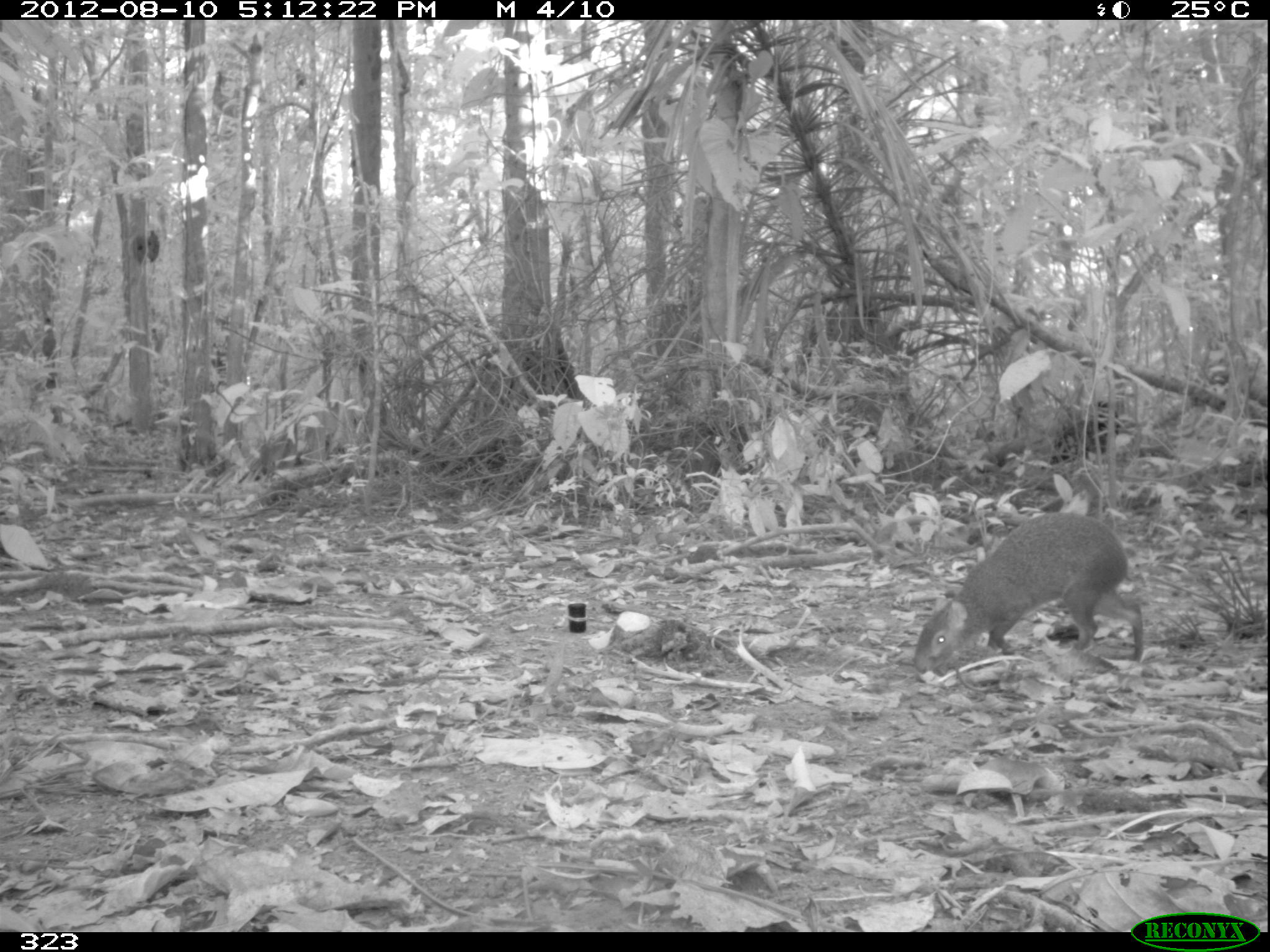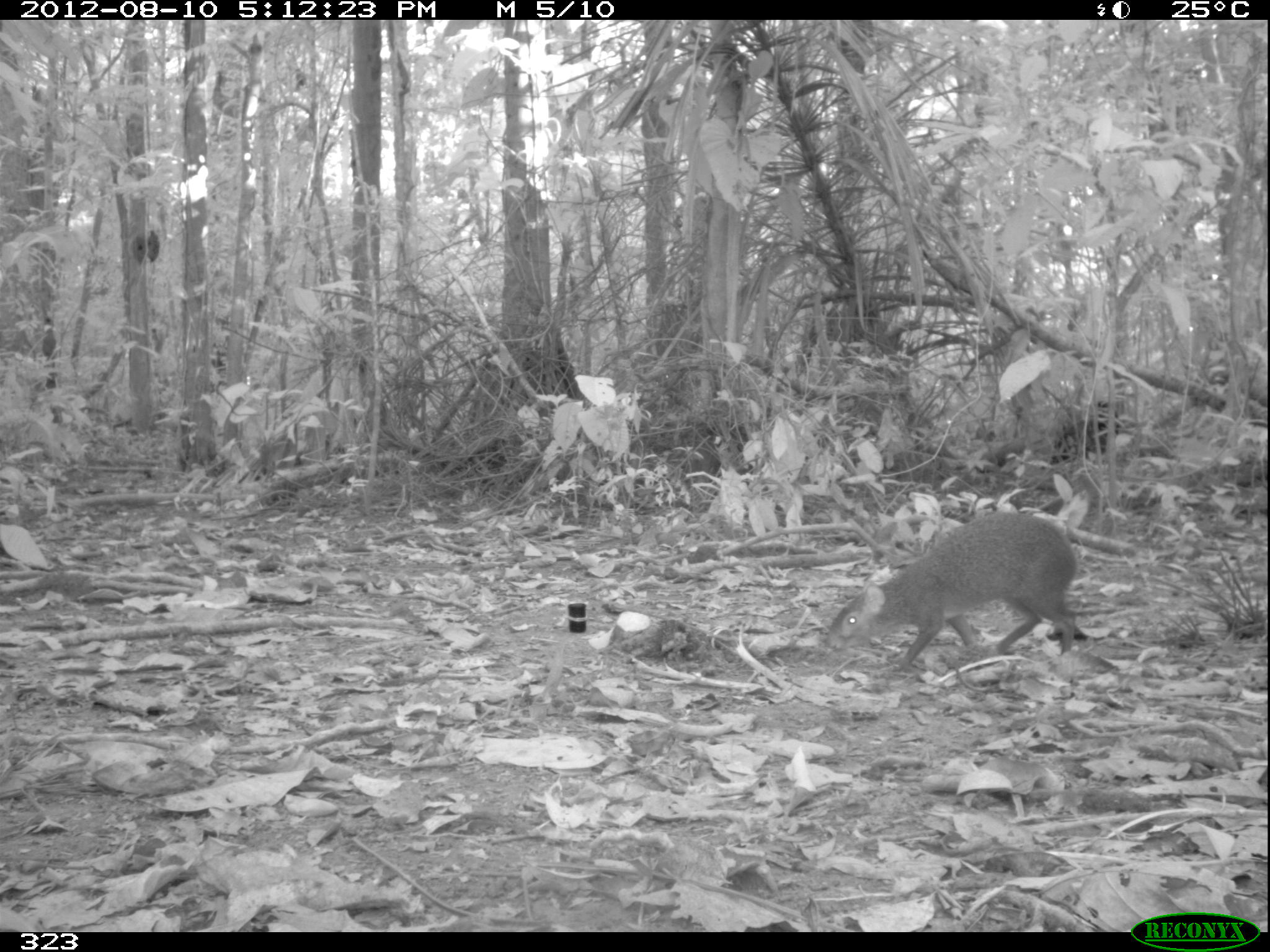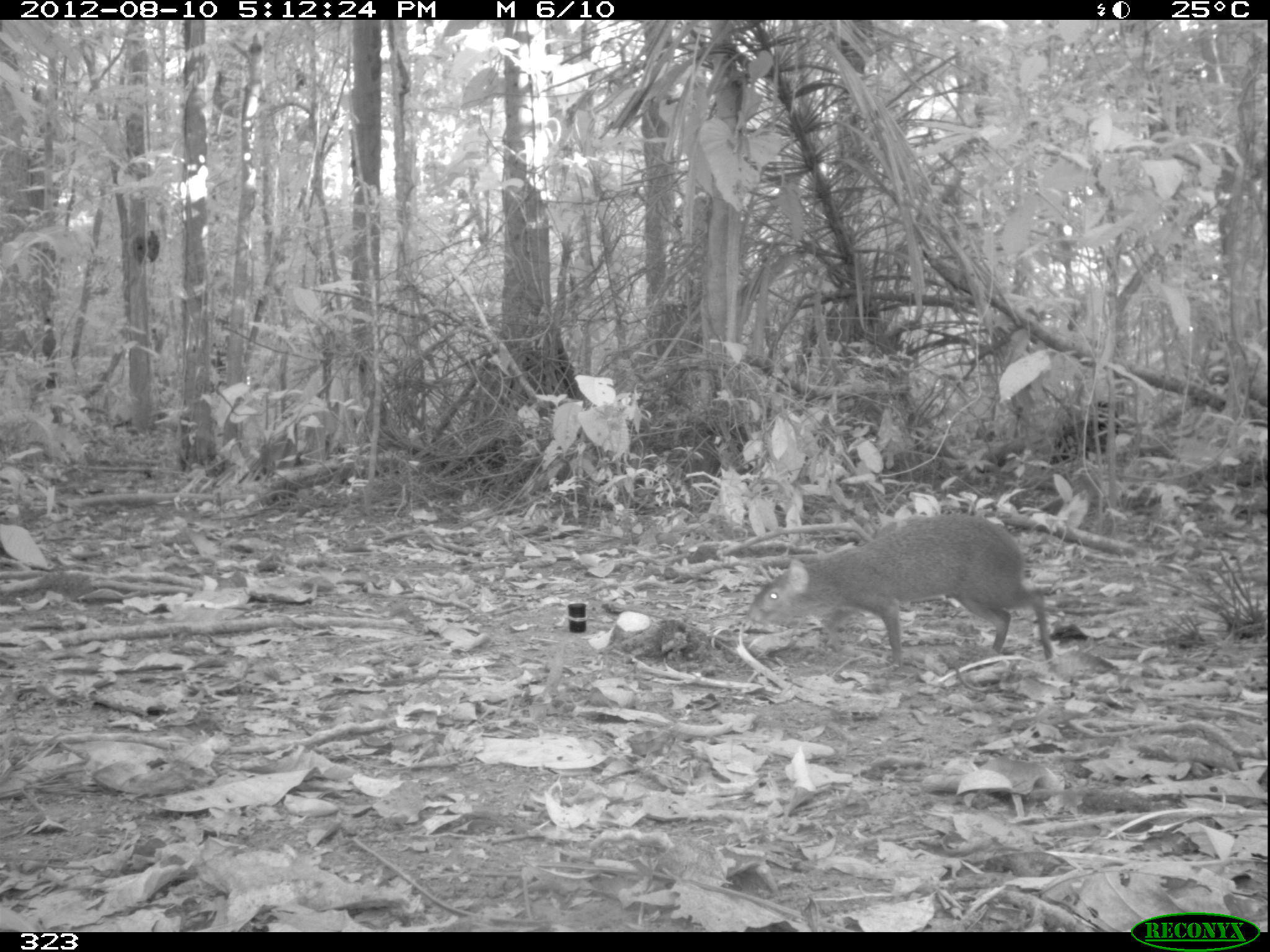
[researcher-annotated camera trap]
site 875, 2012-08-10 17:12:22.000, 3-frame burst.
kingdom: Animalia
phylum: Chordata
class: Mammalia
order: Rodentia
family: Dasyproctidae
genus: Dasyprocta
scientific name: Dasyprocta punctata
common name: central american agouti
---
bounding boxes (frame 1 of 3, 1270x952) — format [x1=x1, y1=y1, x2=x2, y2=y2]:
dasyprocta punctata: [x1=913, y1=512, x2=1145, y2=675]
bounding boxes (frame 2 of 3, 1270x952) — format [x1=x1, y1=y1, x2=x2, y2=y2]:
dasyprocta punctata: [x1=823, y1=512, x2=1077, y2=673]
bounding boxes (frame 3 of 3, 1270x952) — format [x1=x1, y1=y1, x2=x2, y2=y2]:
dasyprocta punctata: [x1=746, y1=512, x2=1051, y2=661]